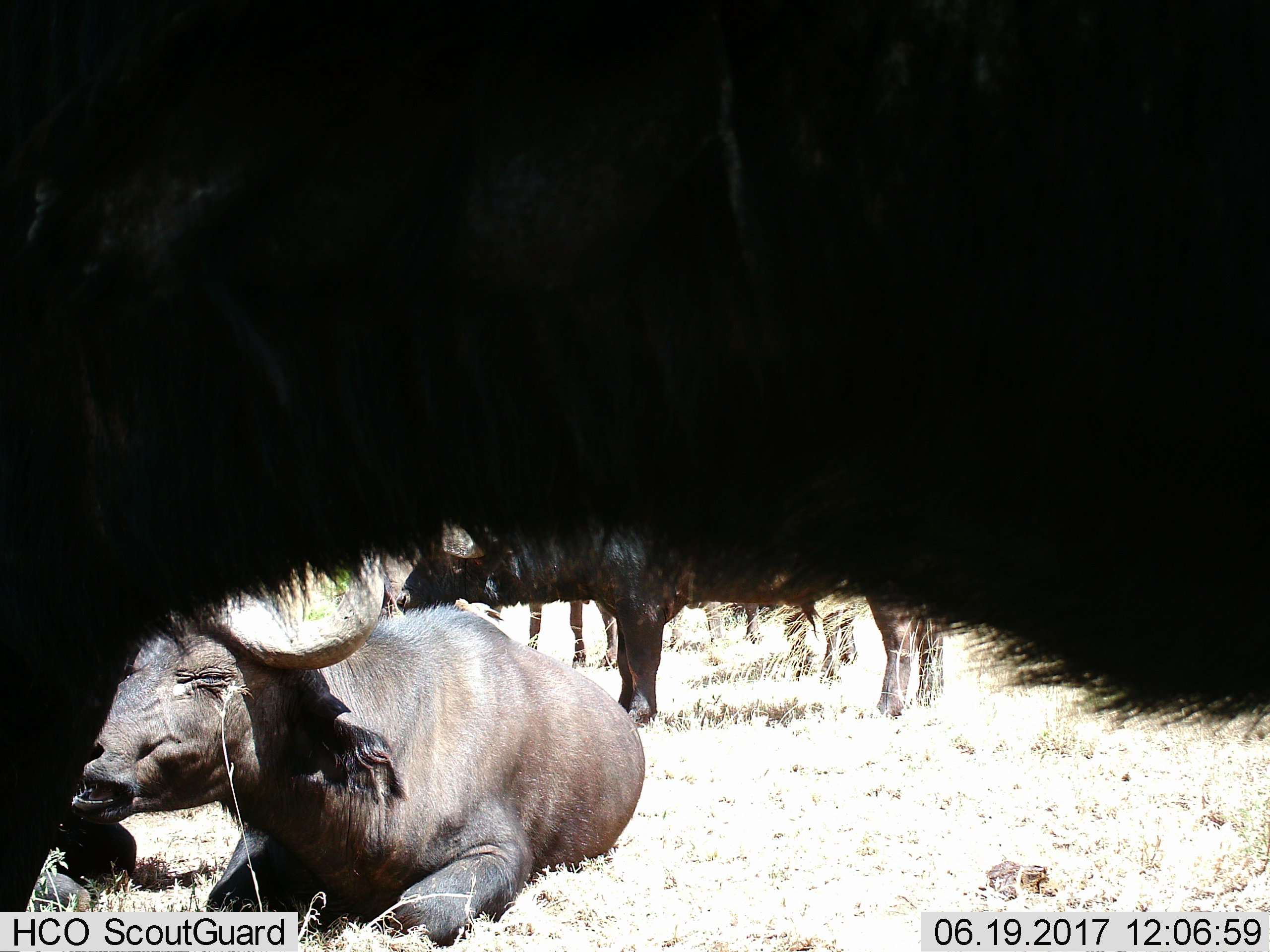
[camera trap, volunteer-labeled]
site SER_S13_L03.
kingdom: Animalia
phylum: Chordata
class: Mammalia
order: Artiodactyla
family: Bovidae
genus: Syncerus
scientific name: Syncerus caffer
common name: african buffalo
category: buffalo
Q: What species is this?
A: Buffalo (african buffalo) (Syncerus caffer).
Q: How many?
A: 6.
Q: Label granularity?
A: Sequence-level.